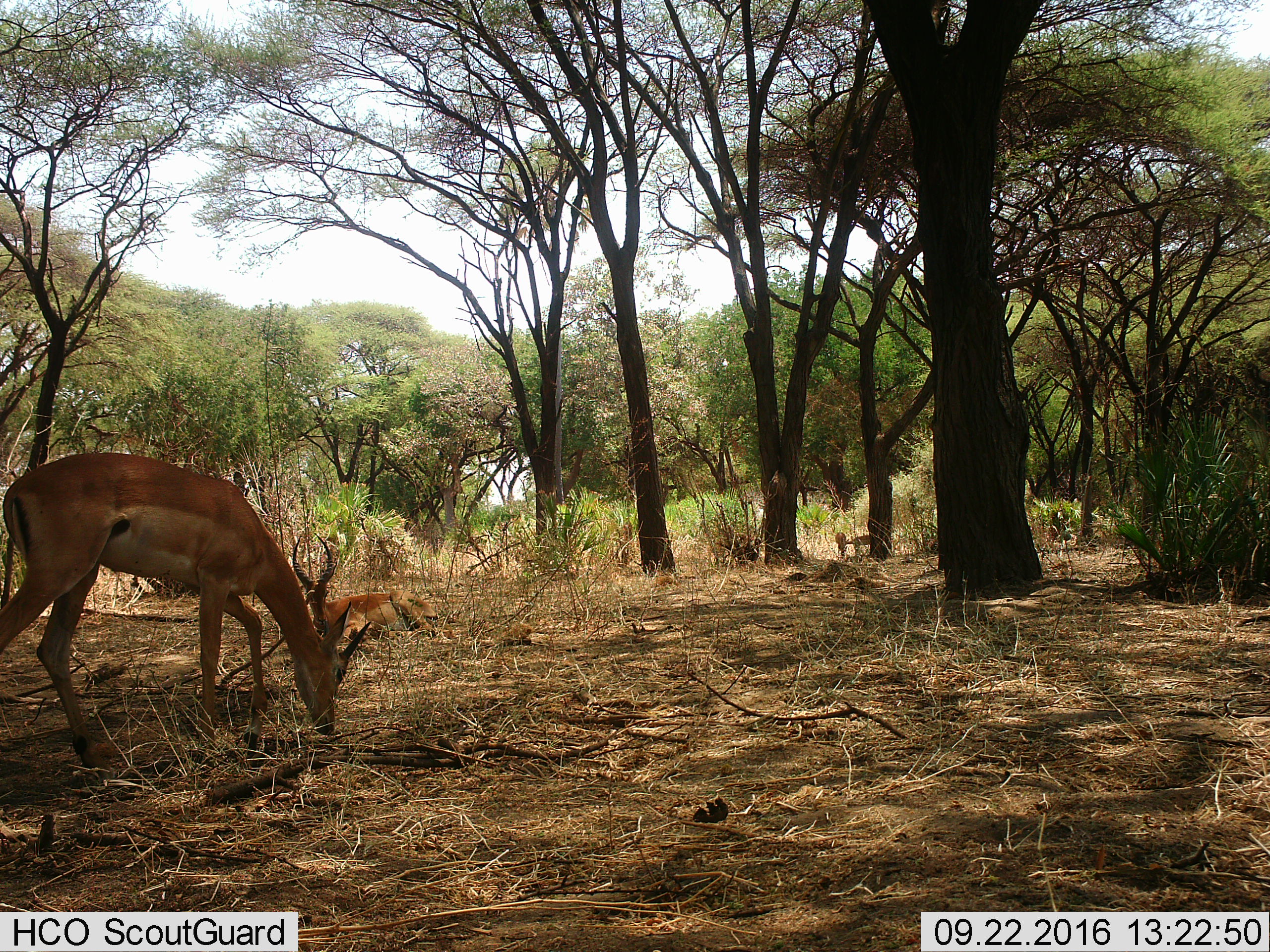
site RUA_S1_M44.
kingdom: Animalia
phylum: Chordata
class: Mammalia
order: Artiodactyla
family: Bovidae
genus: Aepyceros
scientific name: Aepyceros melampus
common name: impala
Impala (Aepyceros melampus), count 4. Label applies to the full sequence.